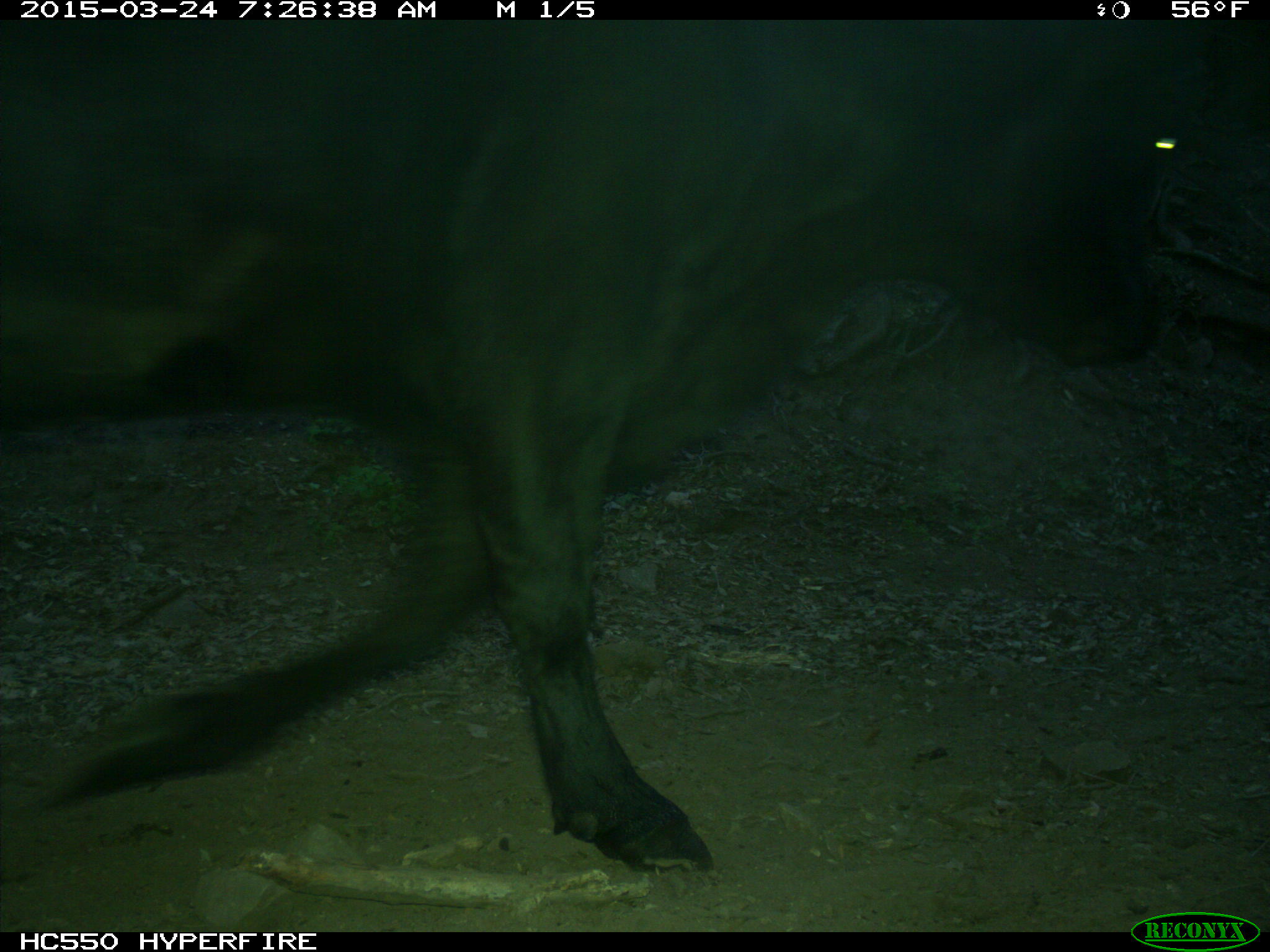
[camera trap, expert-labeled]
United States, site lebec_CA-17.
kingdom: Animalia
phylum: Chordata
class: Mammalia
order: Artiodactyla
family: Bovidae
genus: Bos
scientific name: Bos taurus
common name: domestic cow